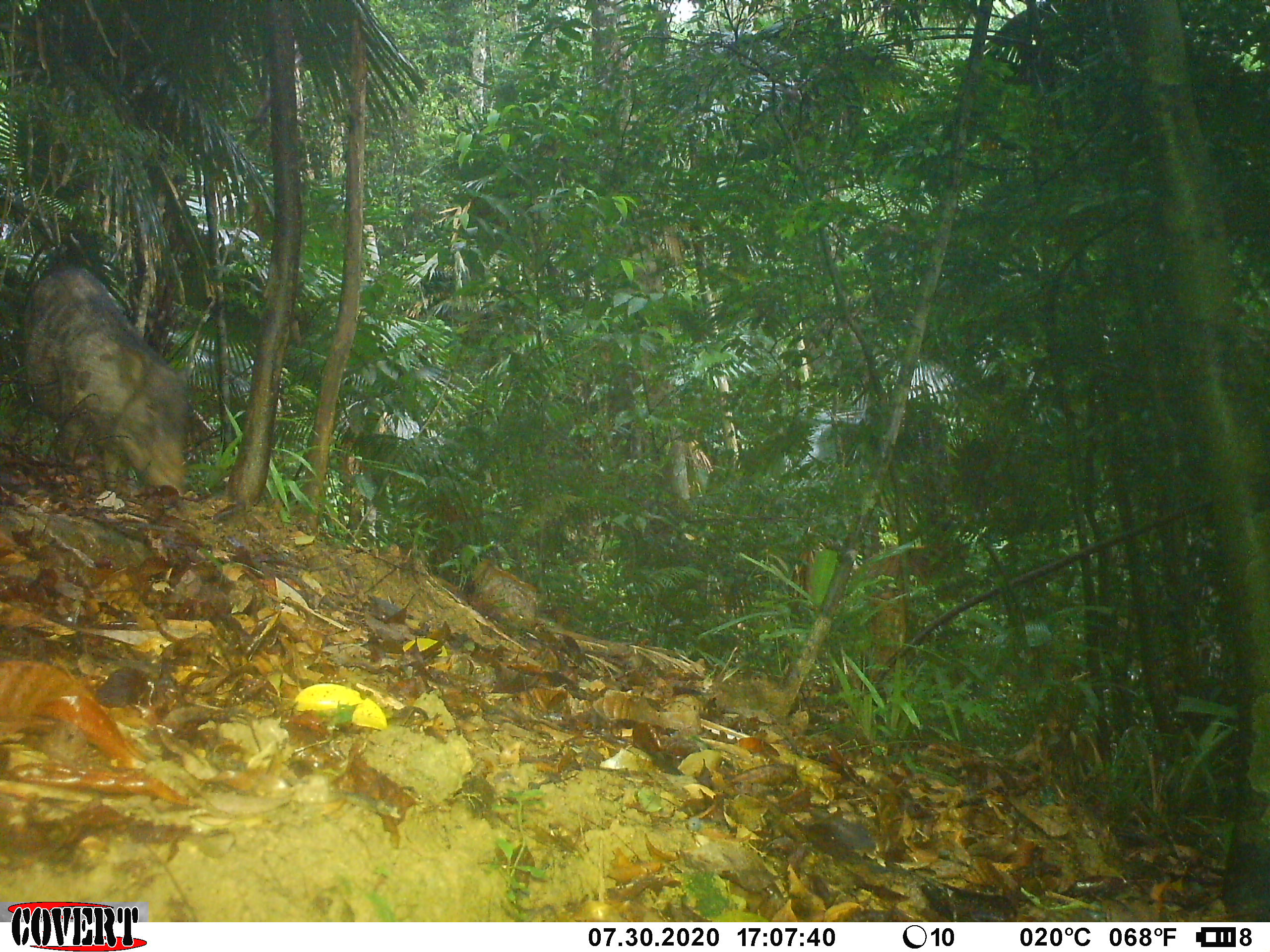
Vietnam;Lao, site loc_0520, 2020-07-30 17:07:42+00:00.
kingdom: Animalia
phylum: Chordata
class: Mammalia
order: Artiodactyla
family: Suidae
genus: Sus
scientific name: Sus scrofa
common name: eurasian wild pig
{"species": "eurasian wild pig (Sus scrofa)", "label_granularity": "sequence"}